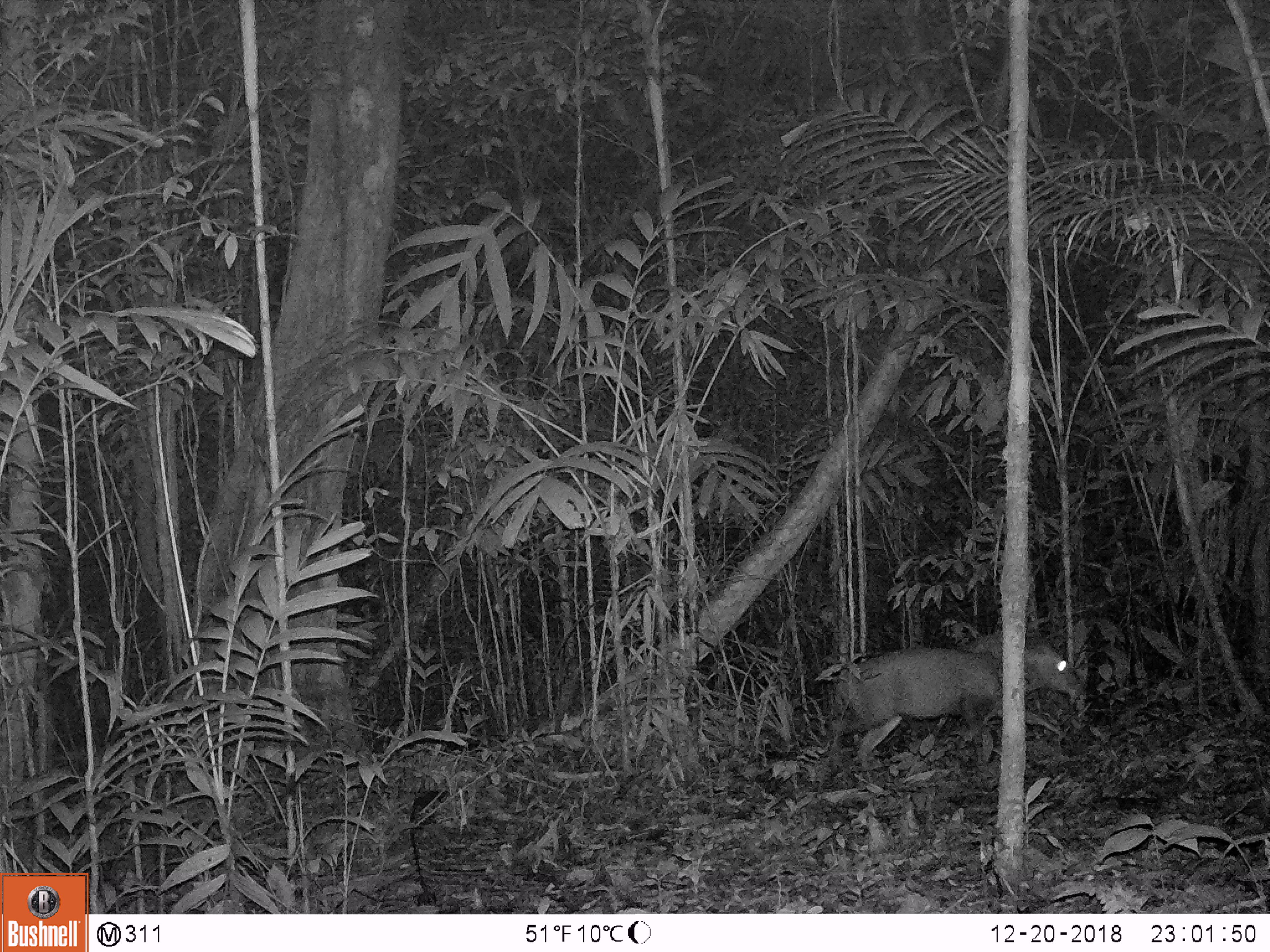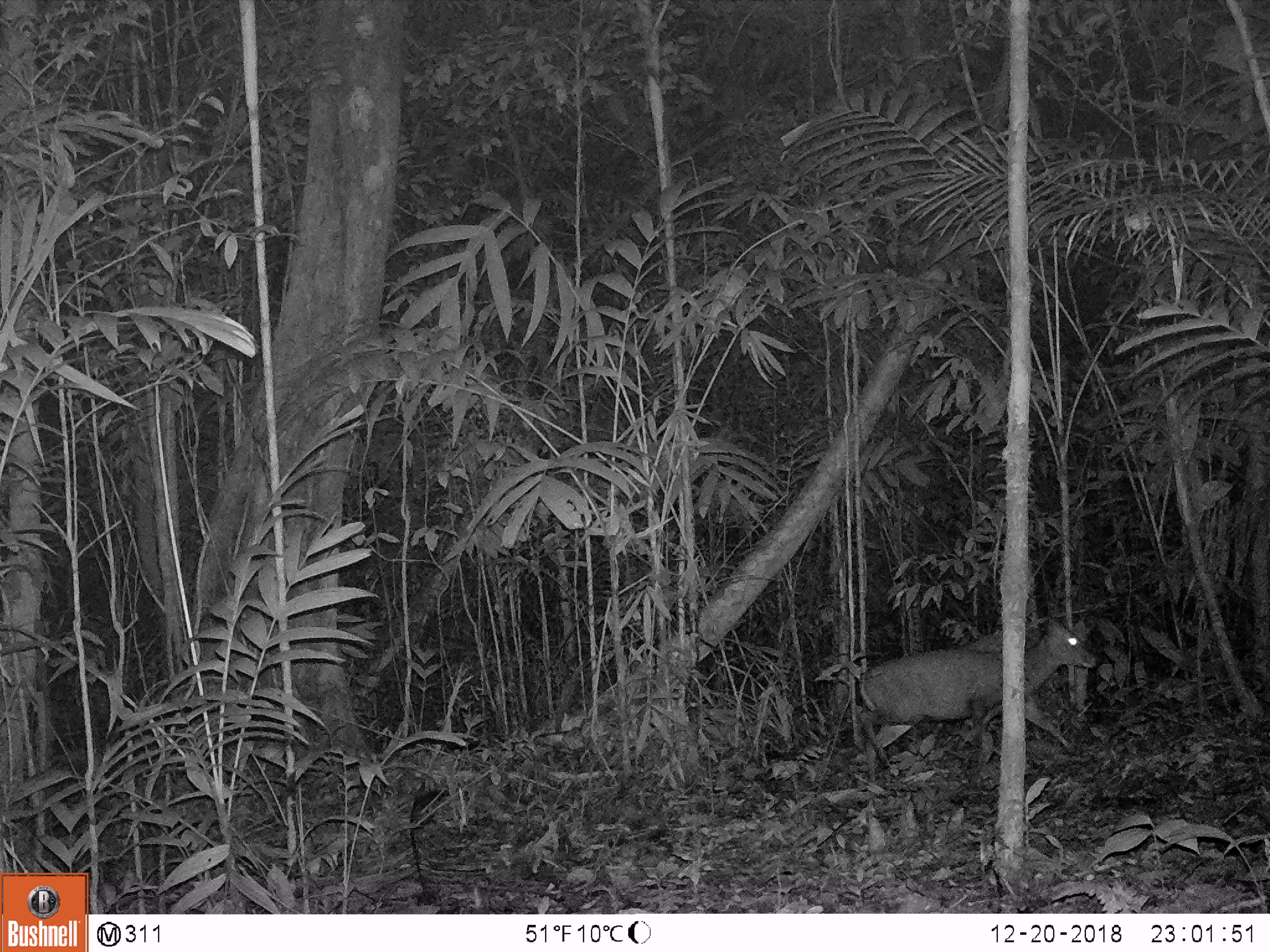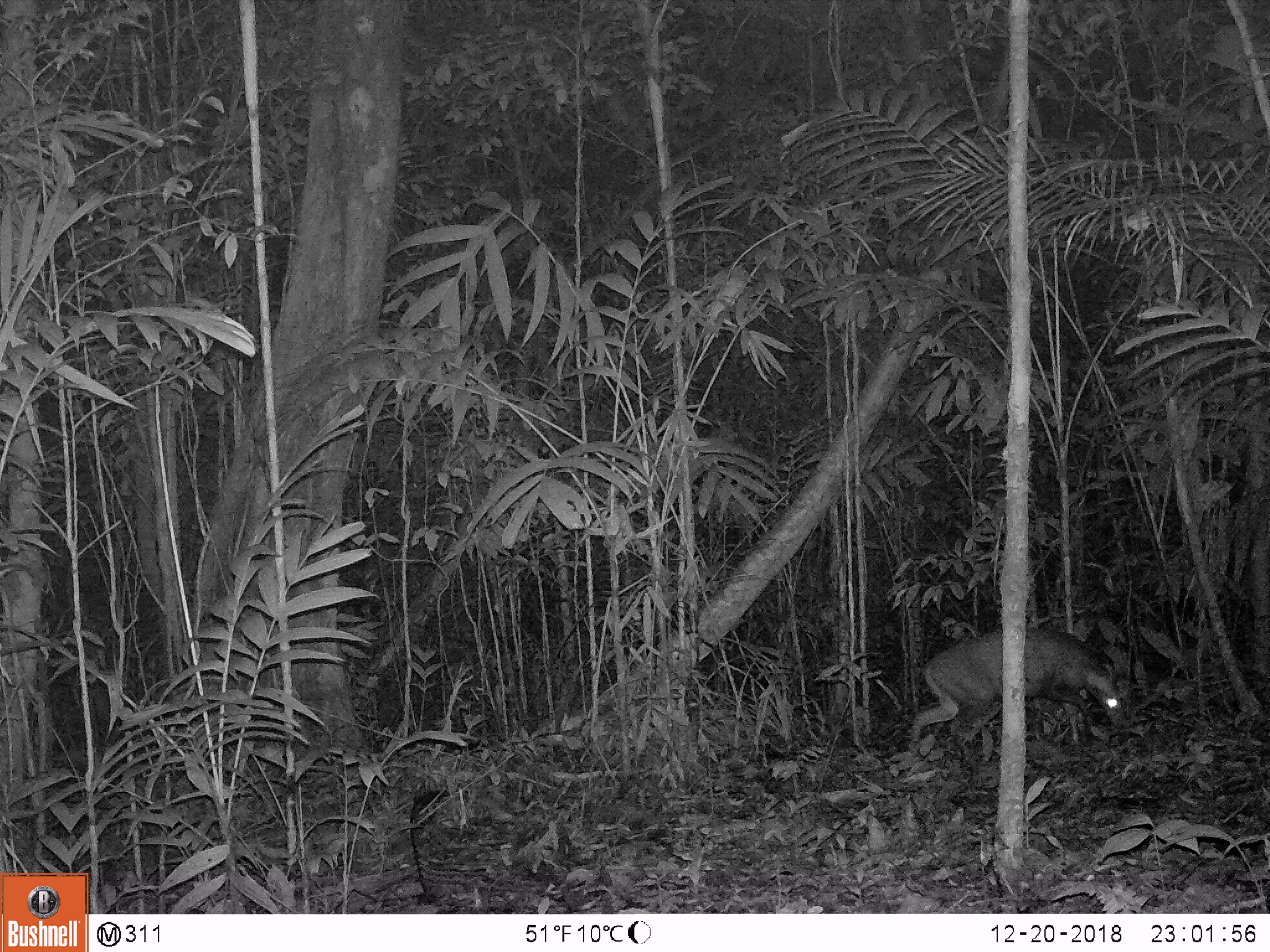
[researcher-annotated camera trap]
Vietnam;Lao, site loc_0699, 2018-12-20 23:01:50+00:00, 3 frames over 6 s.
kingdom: Animalia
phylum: Chordata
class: Mammalia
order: Artiodactyla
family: Cervidae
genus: Muntiacus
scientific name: Muntiacus rooseveltorum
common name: roosevelt's muntjac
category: roosevelts muntjac group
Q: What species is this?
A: Roosevelts muntjac group (roosevelt's muntjac) (Muntiacus rooseveltorum).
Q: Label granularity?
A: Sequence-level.